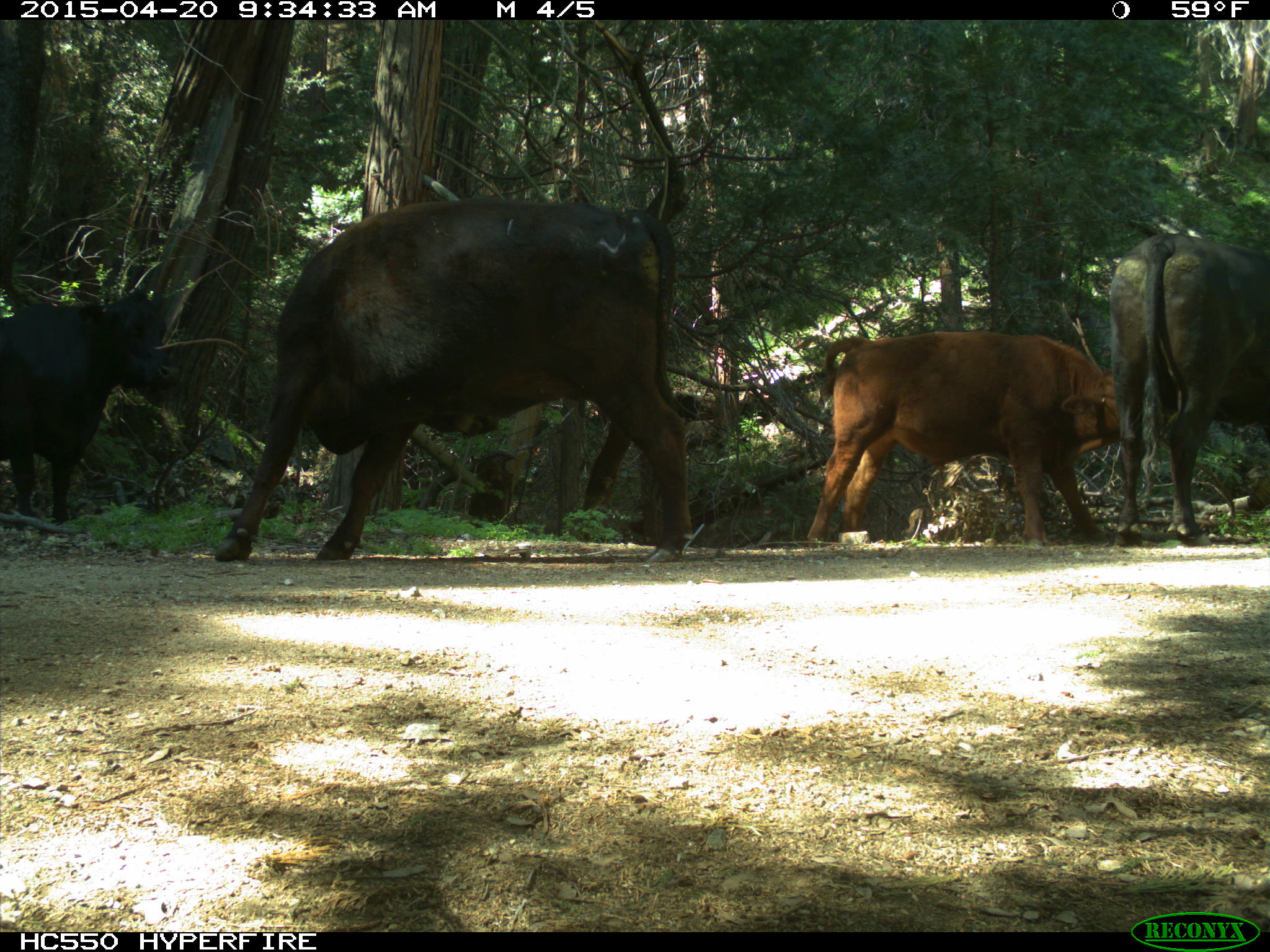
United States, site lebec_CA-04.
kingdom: Animalia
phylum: Chordata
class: Mammalia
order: Artiodactyla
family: Bovidae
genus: Bos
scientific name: Bos taurus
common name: domestic cow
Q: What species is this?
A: Bos taurus (domestic cow).